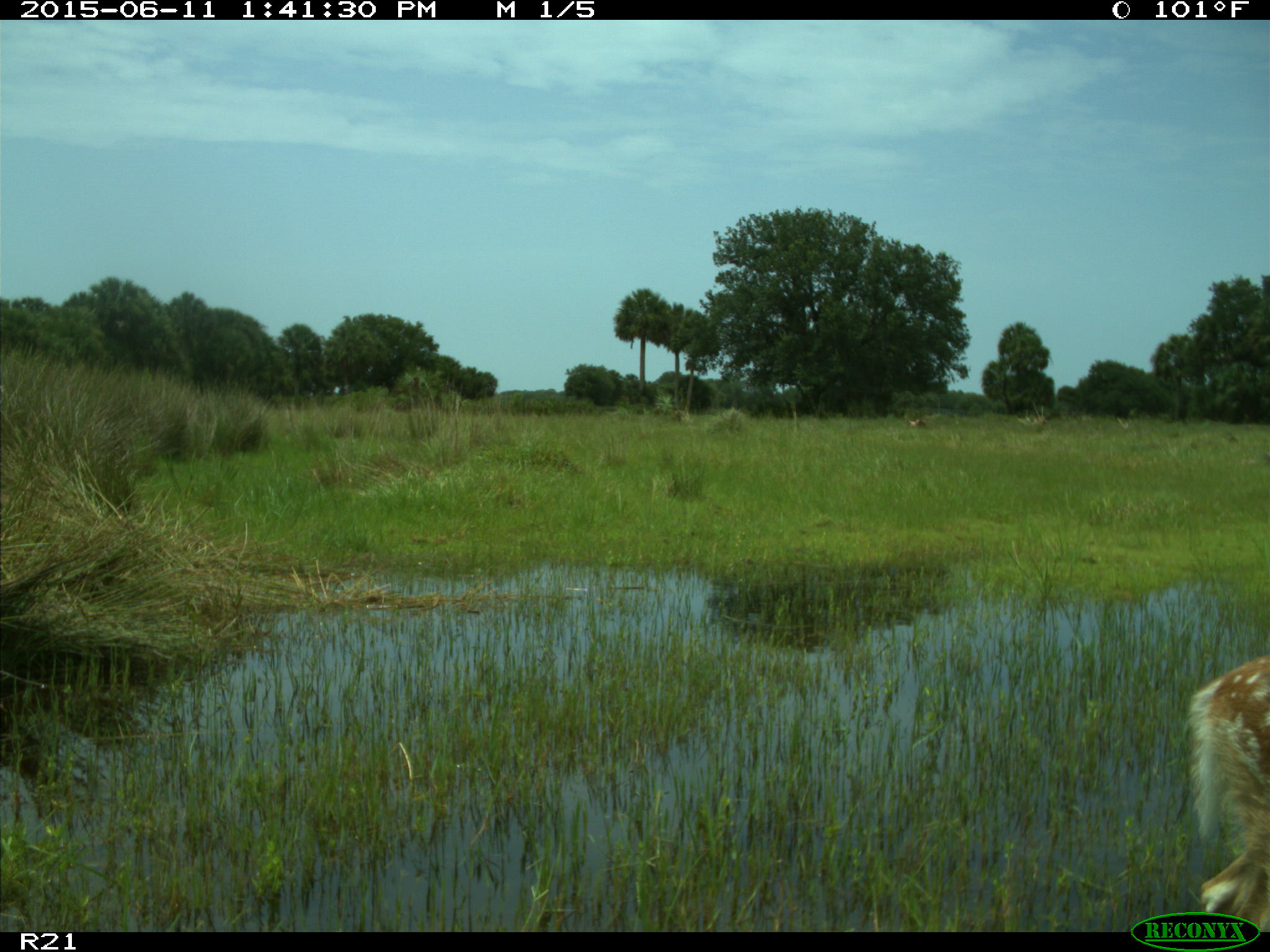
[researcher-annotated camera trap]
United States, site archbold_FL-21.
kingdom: Animalia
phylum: Chordata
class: Mammalia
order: Artiodactyla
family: Cervidae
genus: Odocoileus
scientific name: Odocoileus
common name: deer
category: unidentified deer